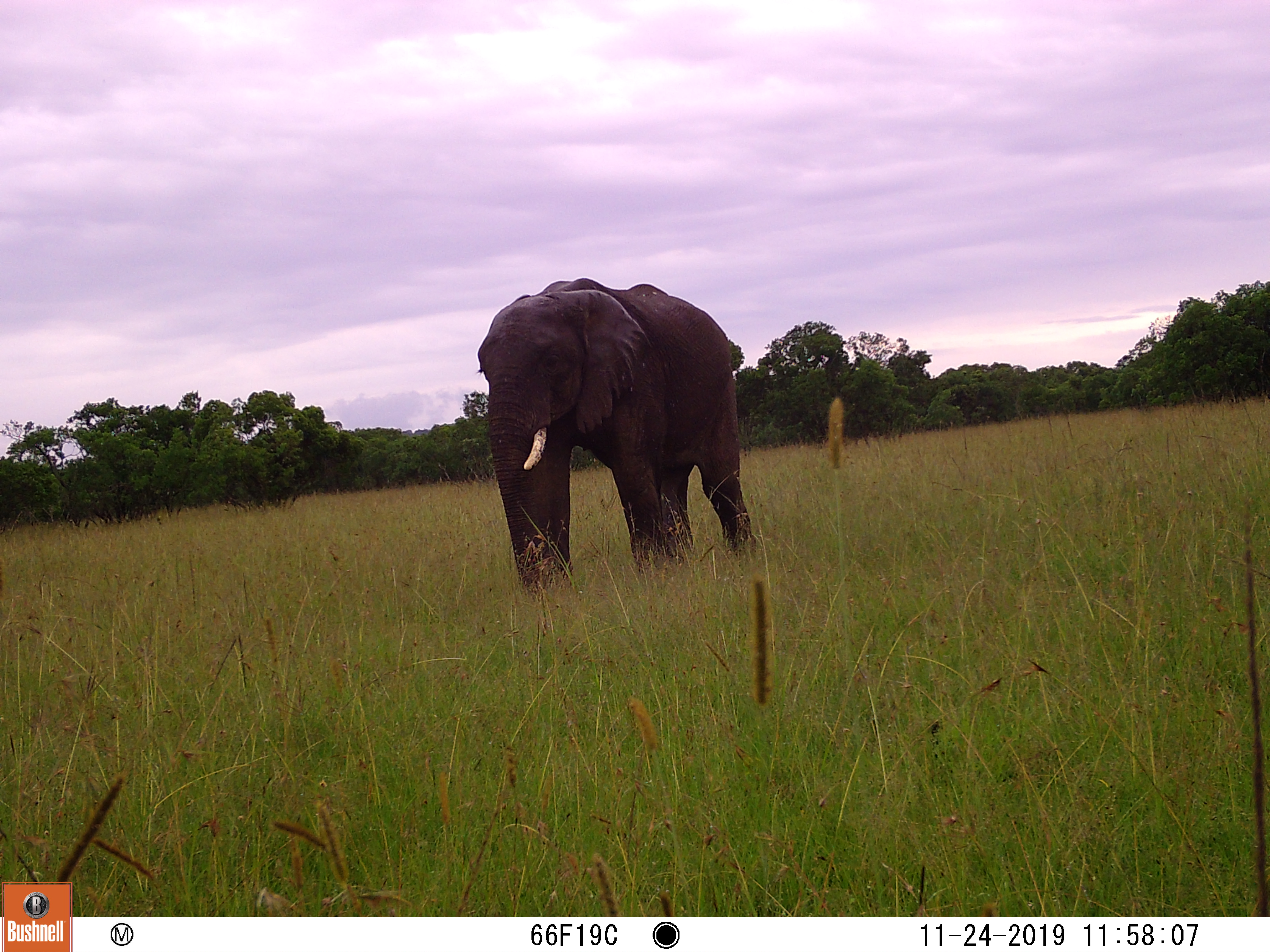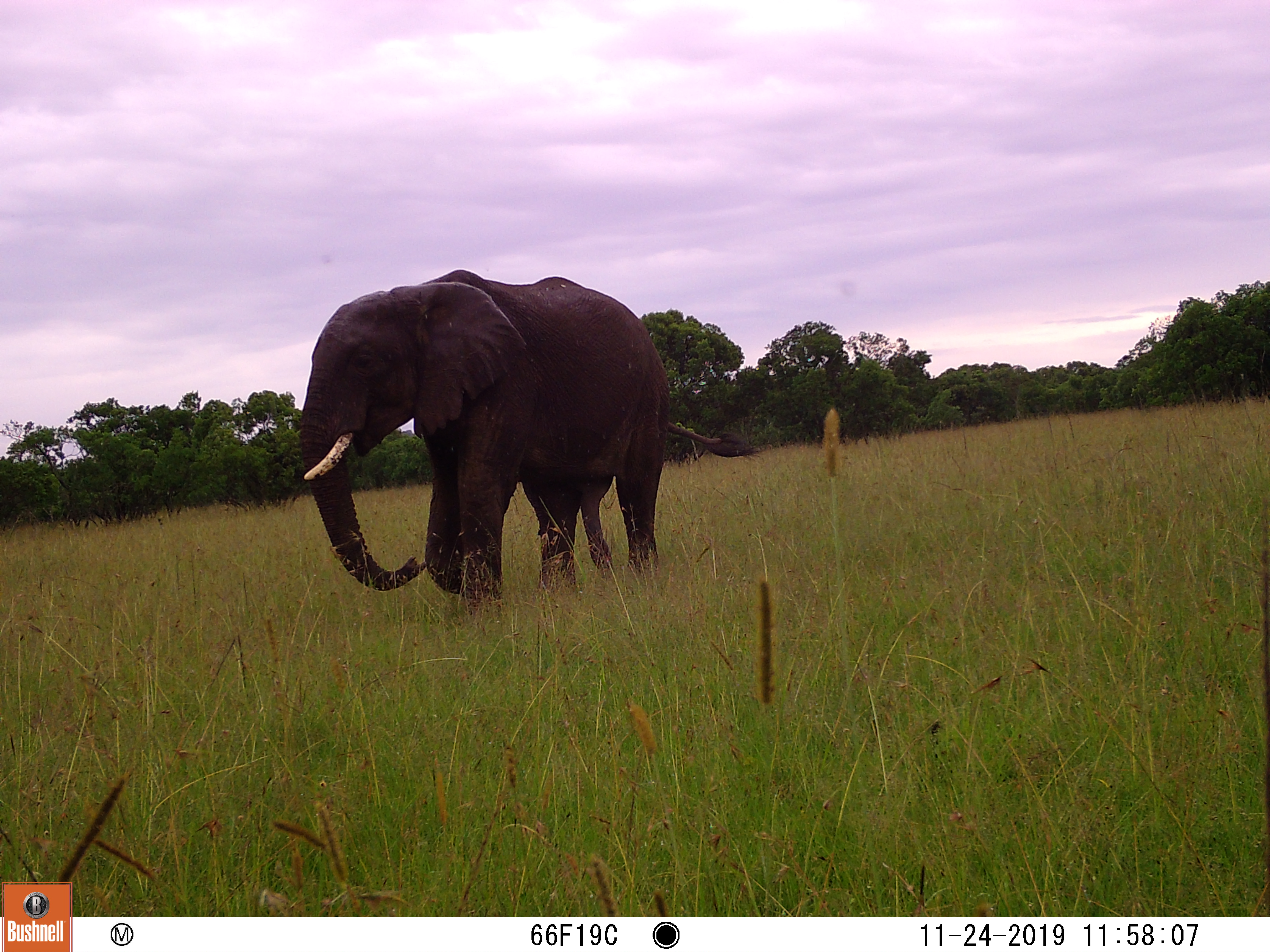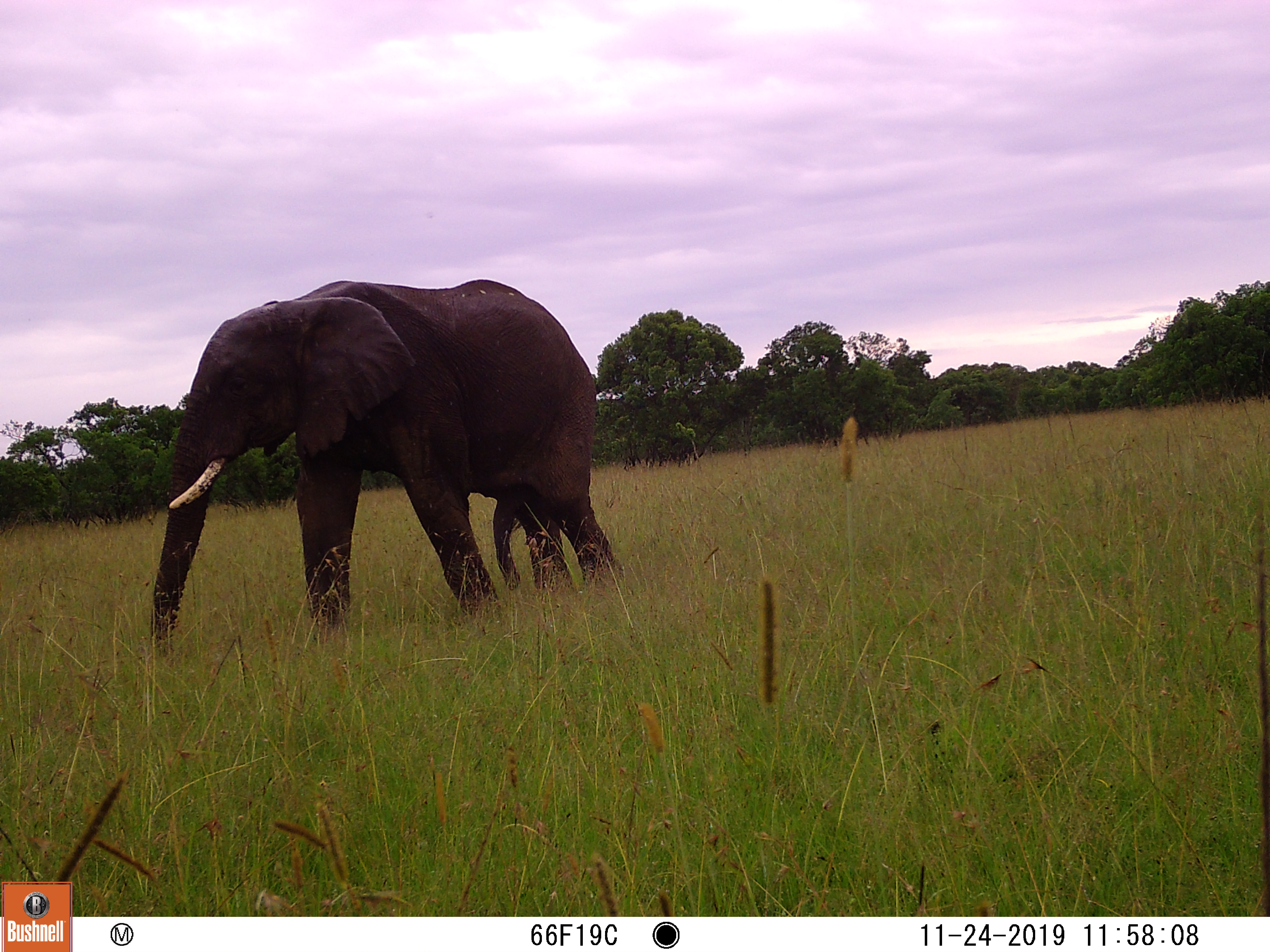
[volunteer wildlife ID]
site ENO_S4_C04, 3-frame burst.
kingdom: Animalia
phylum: Chordata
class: Mammalia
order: Proboscidea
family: Elephantidae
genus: Loxodonta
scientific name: Loxodonta africana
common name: african bush elephant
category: elephant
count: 1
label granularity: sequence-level